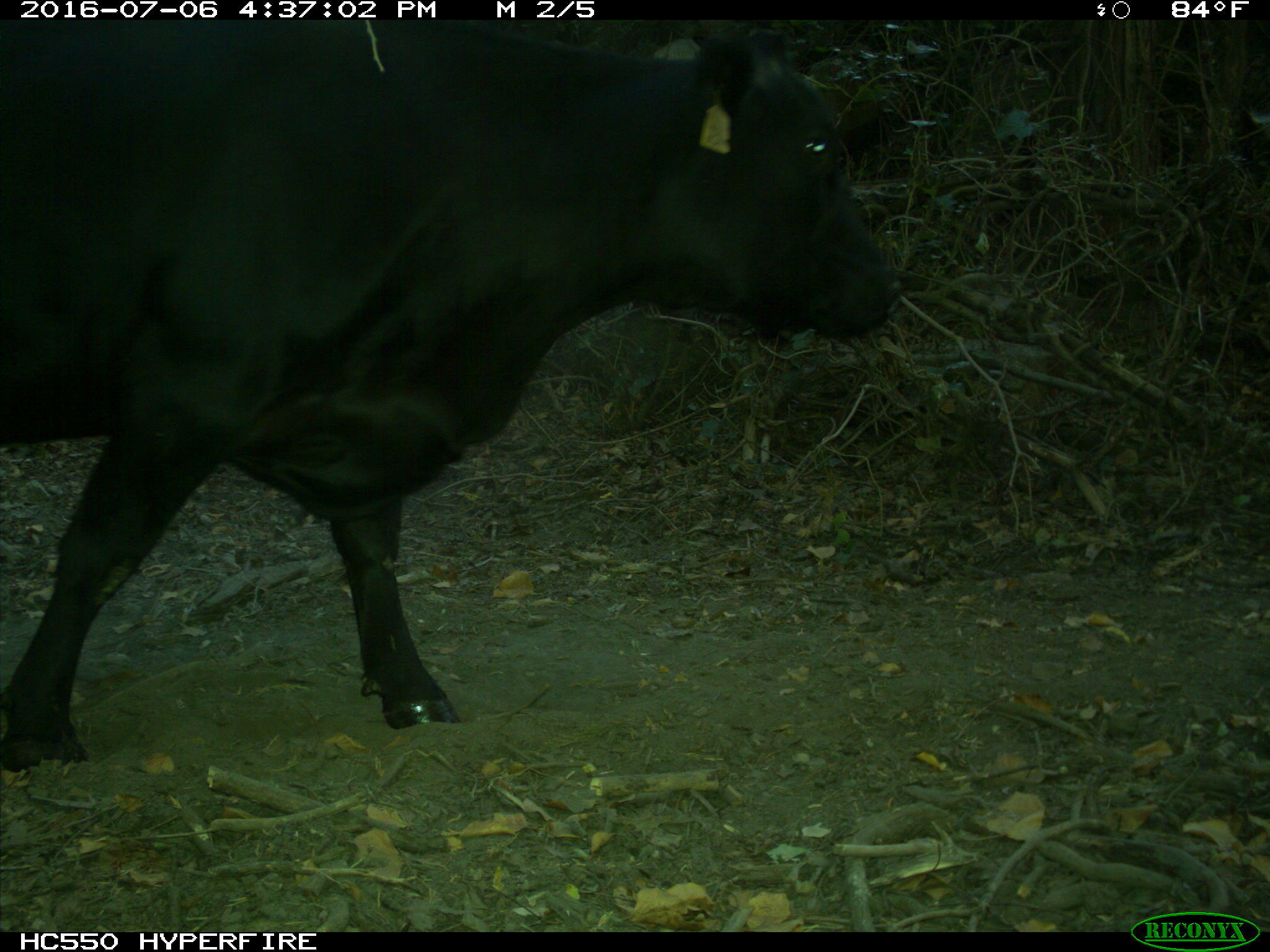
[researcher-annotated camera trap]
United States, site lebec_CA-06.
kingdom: Animalia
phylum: Chordata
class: Mammalia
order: Artiodactyla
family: Bovidae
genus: Bos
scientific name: Bos taurus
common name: domestic cow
Bos taurus (domestic cow).